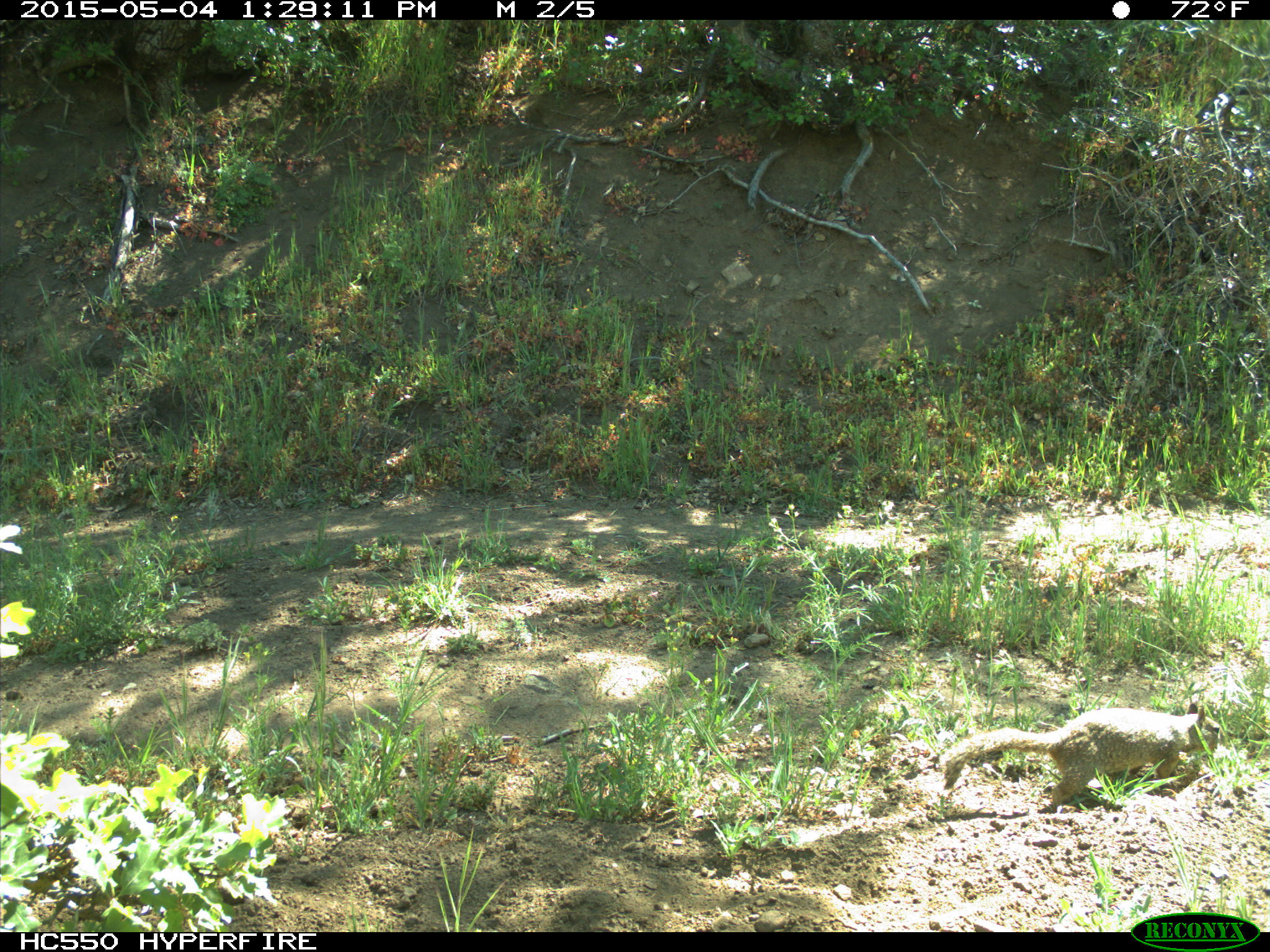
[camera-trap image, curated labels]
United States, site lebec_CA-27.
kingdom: Animalia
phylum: Chordata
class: Mammalia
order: Rodentia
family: Sciuridae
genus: Otospermophilus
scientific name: Otospermophilus beecheyi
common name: california ground squirrel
Otospermophilus beecheyi (california ground squirrel).